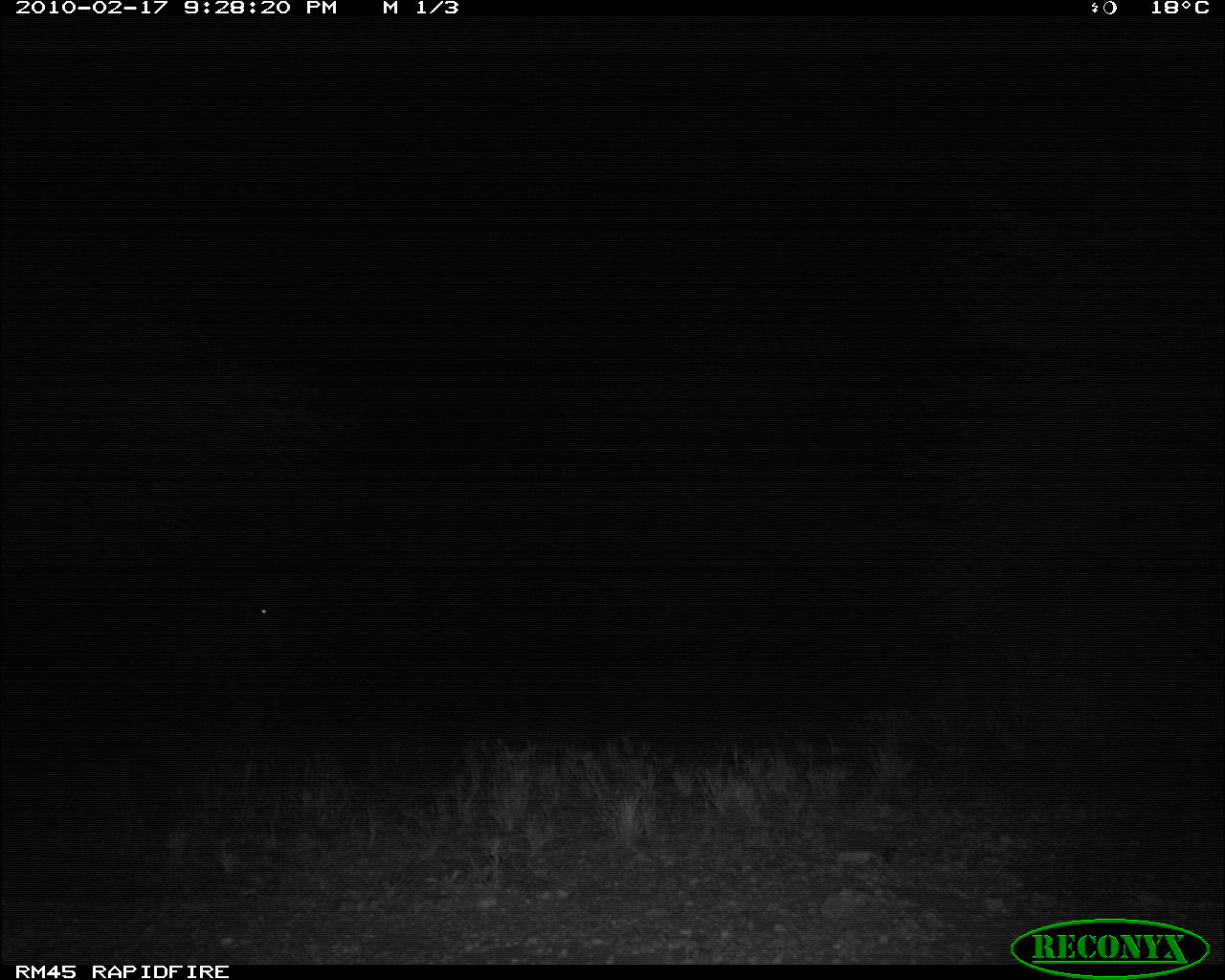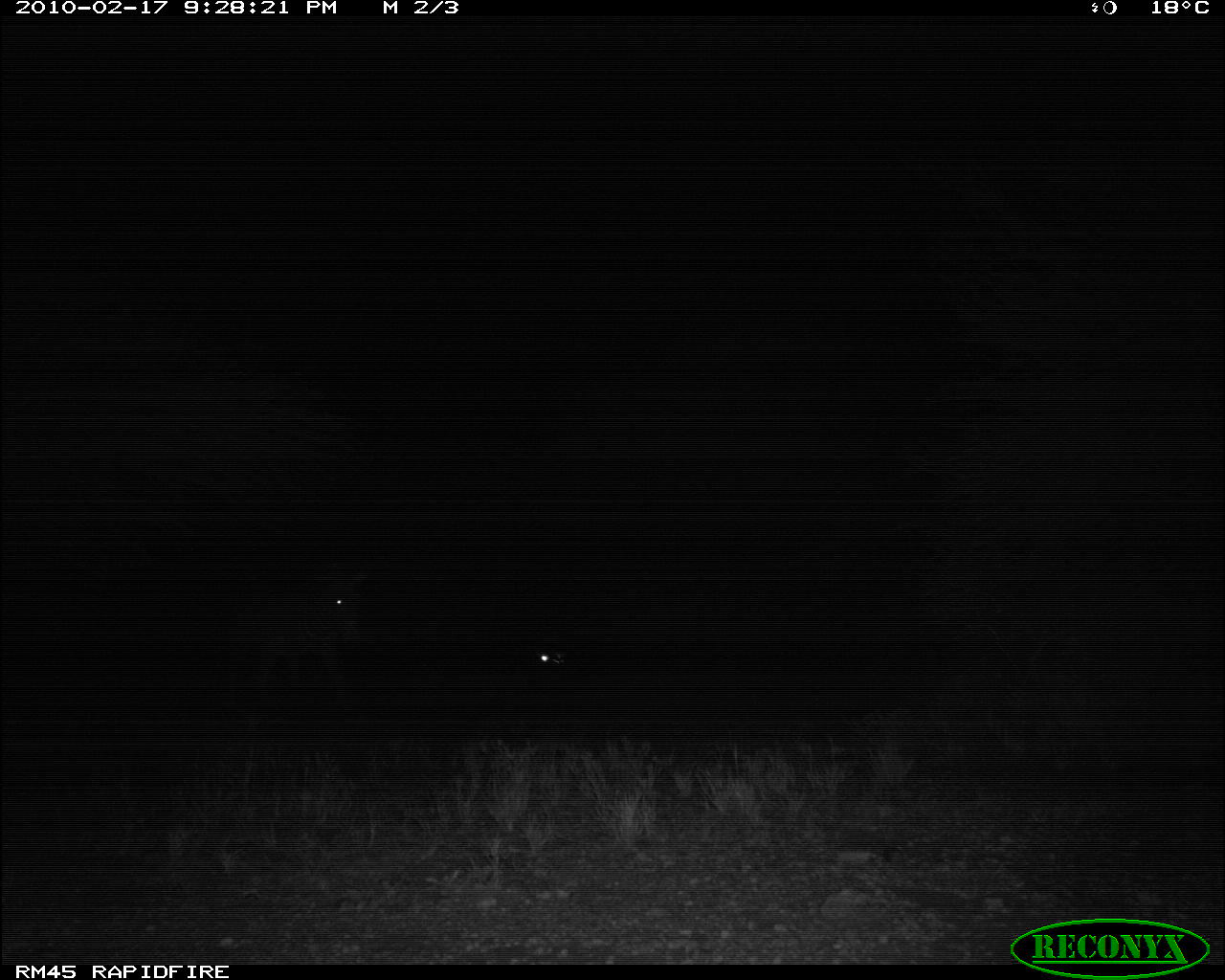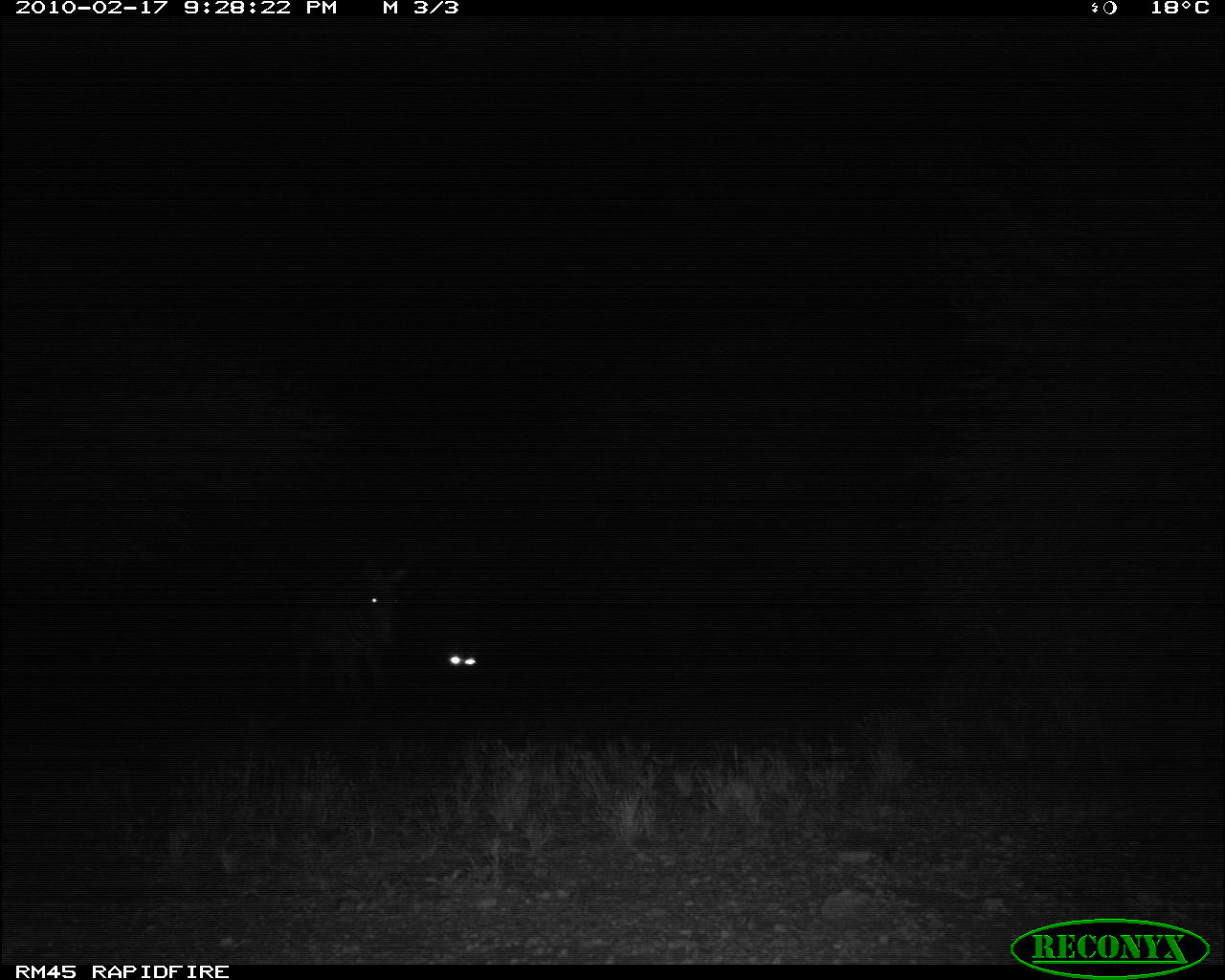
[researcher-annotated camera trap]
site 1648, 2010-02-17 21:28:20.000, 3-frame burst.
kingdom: Animalia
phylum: Chordata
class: Mammalia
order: Perissodactyla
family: Equidae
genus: Equus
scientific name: Equus grevyi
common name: grévy's zebra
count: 1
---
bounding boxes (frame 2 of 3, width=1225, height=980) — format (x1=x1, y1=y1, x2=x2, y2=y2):
equus grevyi: (x1=207, y1=569, x2=371, y2=707)